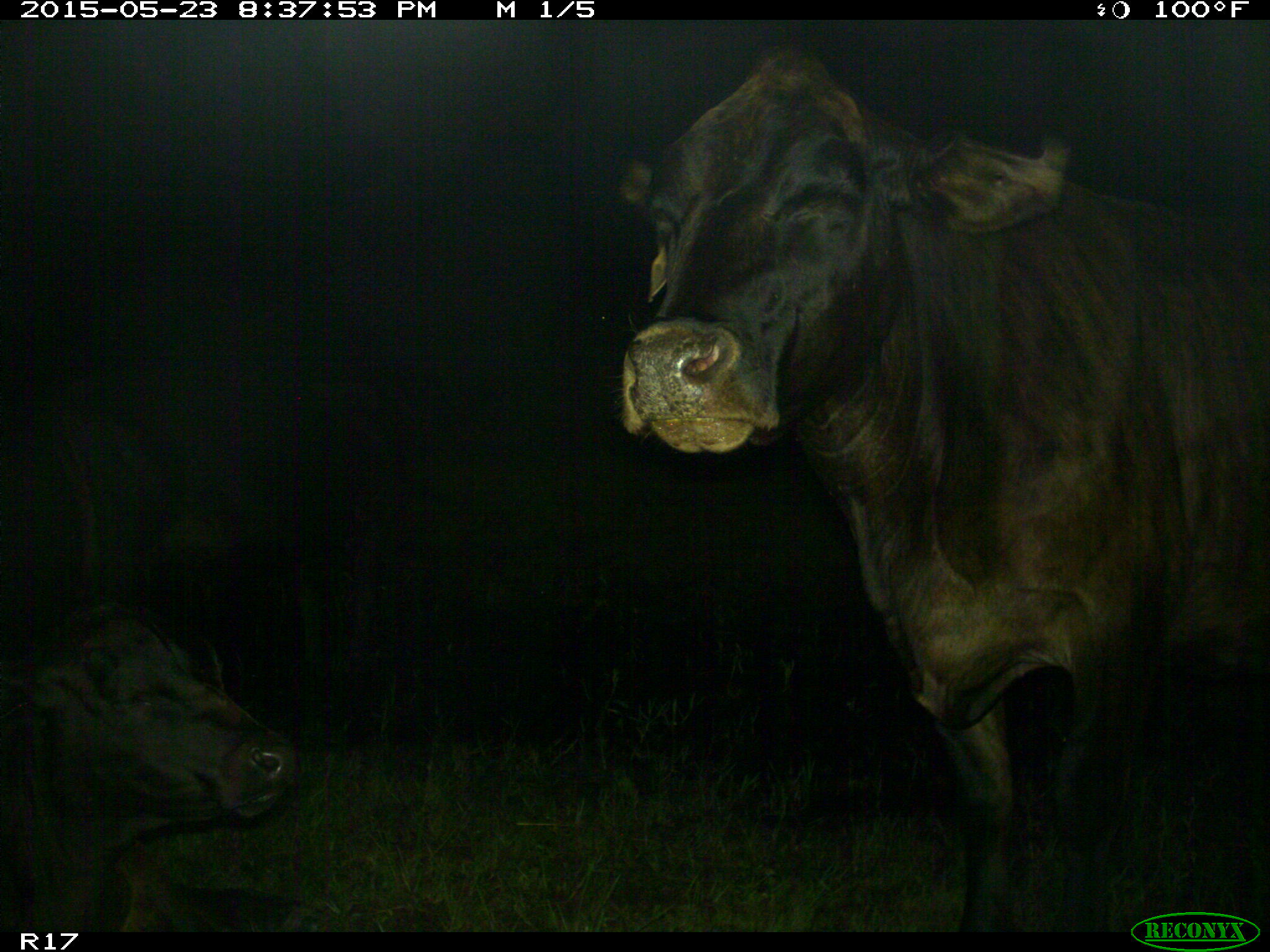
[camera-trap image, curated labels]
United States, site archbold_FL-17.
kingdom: Animalia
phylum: Chordata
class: Mammalia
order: Artiodactyla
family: Bovidae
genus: Bos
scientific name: Bos taurus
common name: domestic cow